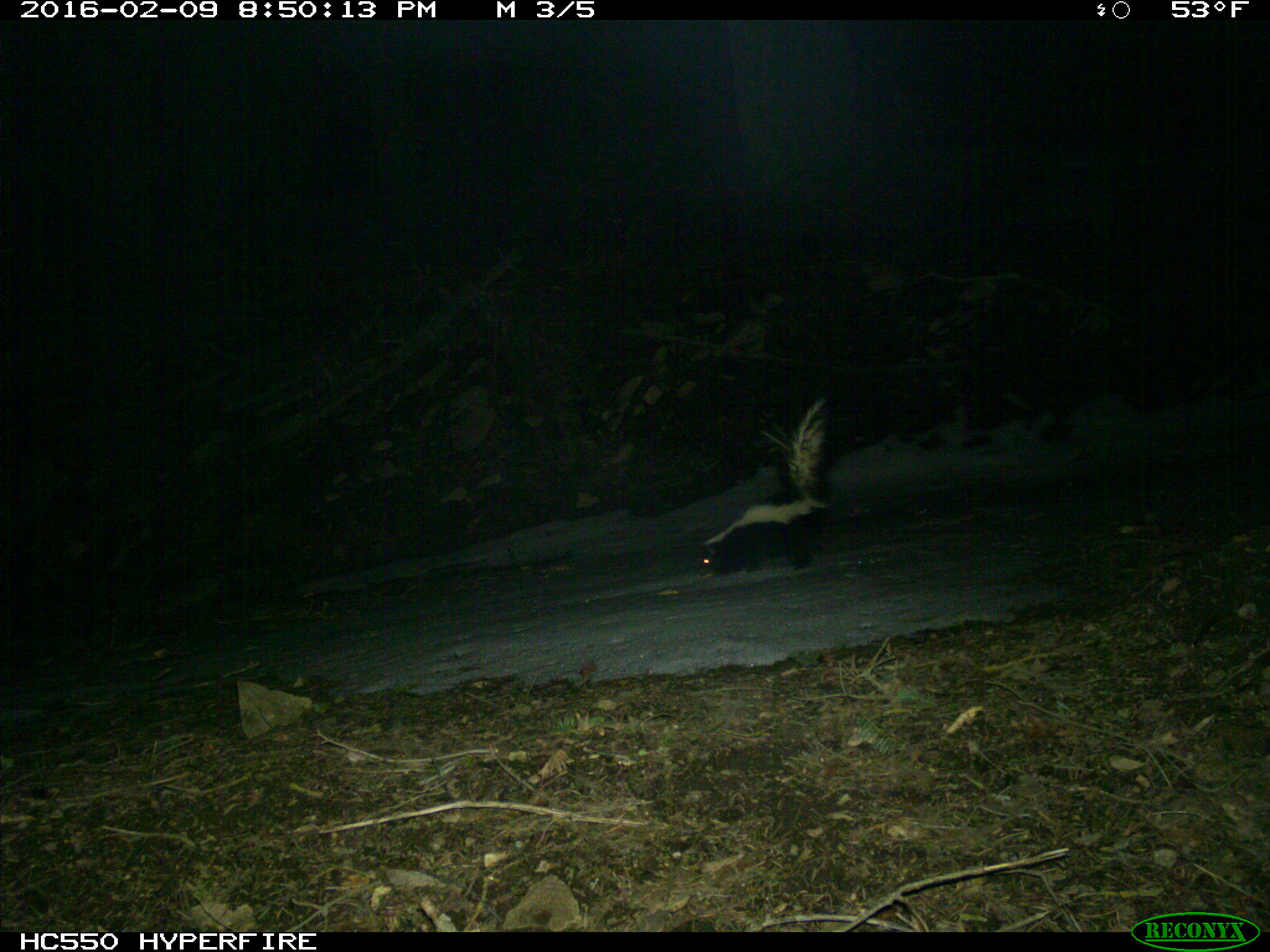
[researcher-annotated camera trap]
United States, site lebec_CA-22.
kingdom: Animalia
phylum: Chordata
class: Mammalia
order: Carnivora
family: Mephitidae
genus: Mephitis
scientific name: Mephitis mephitis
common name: striped skunk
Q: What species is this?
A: Mephitis mephitis (striped skunk).